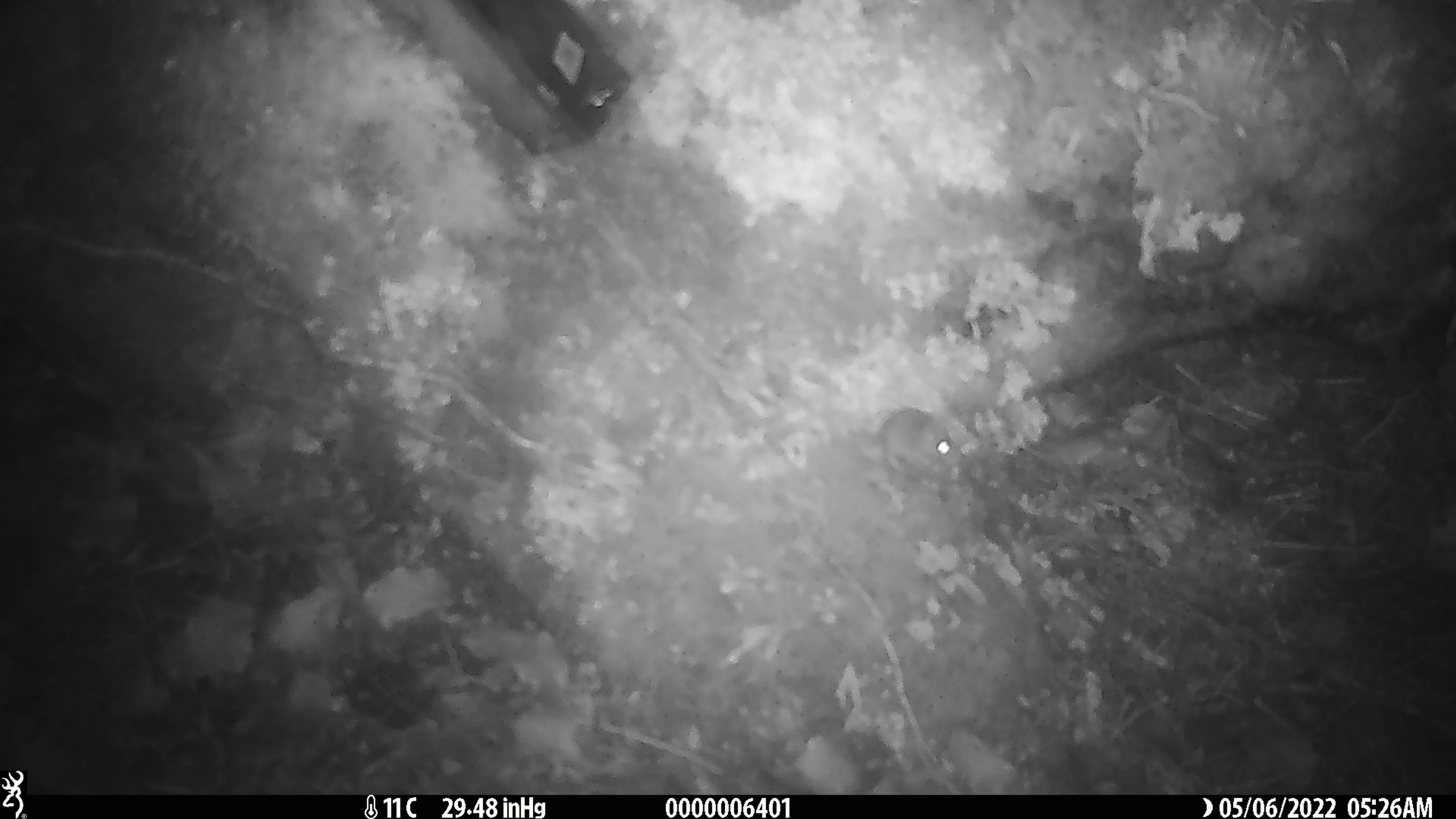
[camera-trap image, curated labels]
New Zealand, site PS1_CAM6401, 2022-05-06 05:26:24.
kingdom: Animalia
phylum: Chordata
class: Mammalia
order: Rodentia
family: Muridae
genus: Mus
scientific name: Mus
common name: mouse